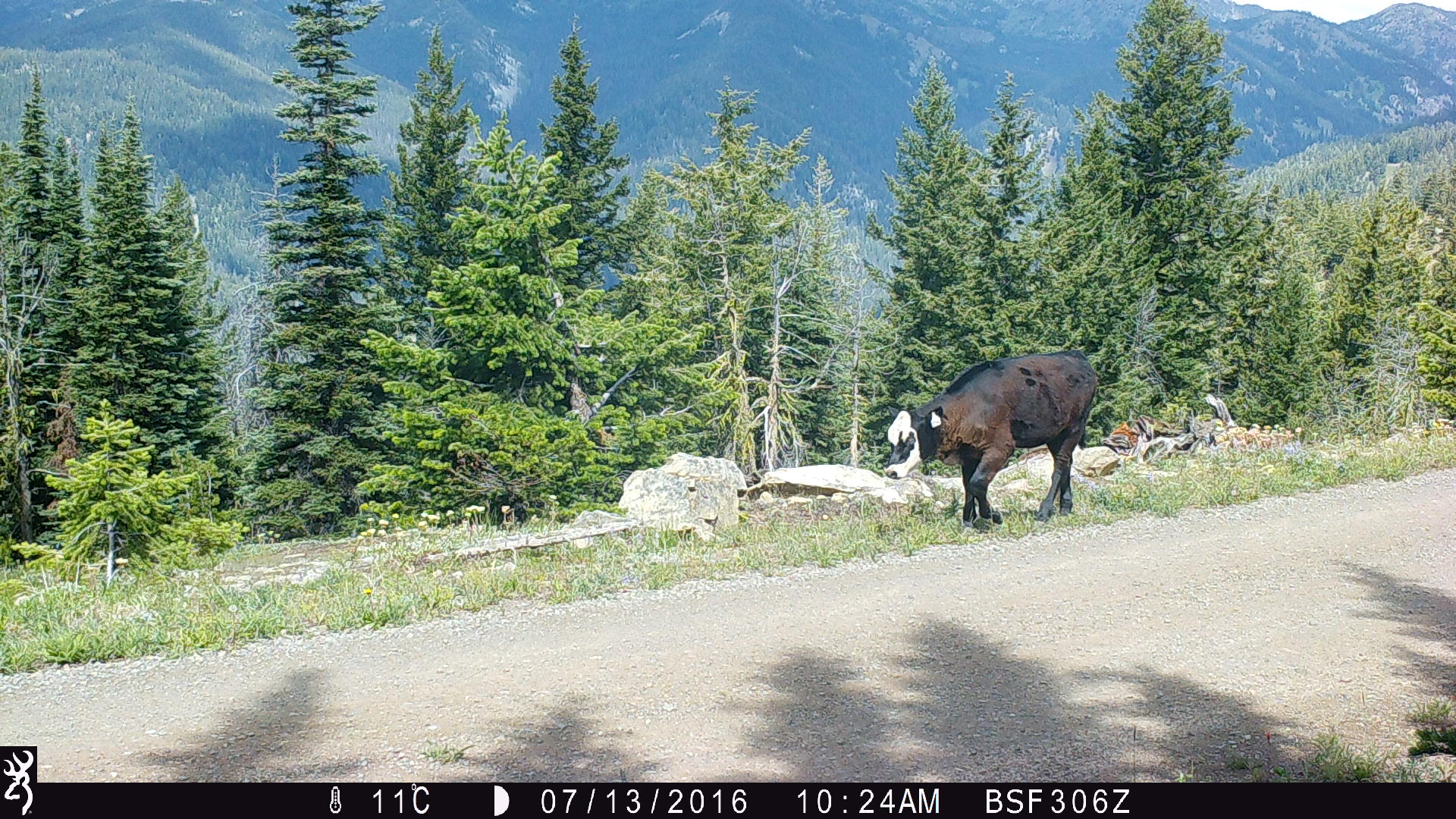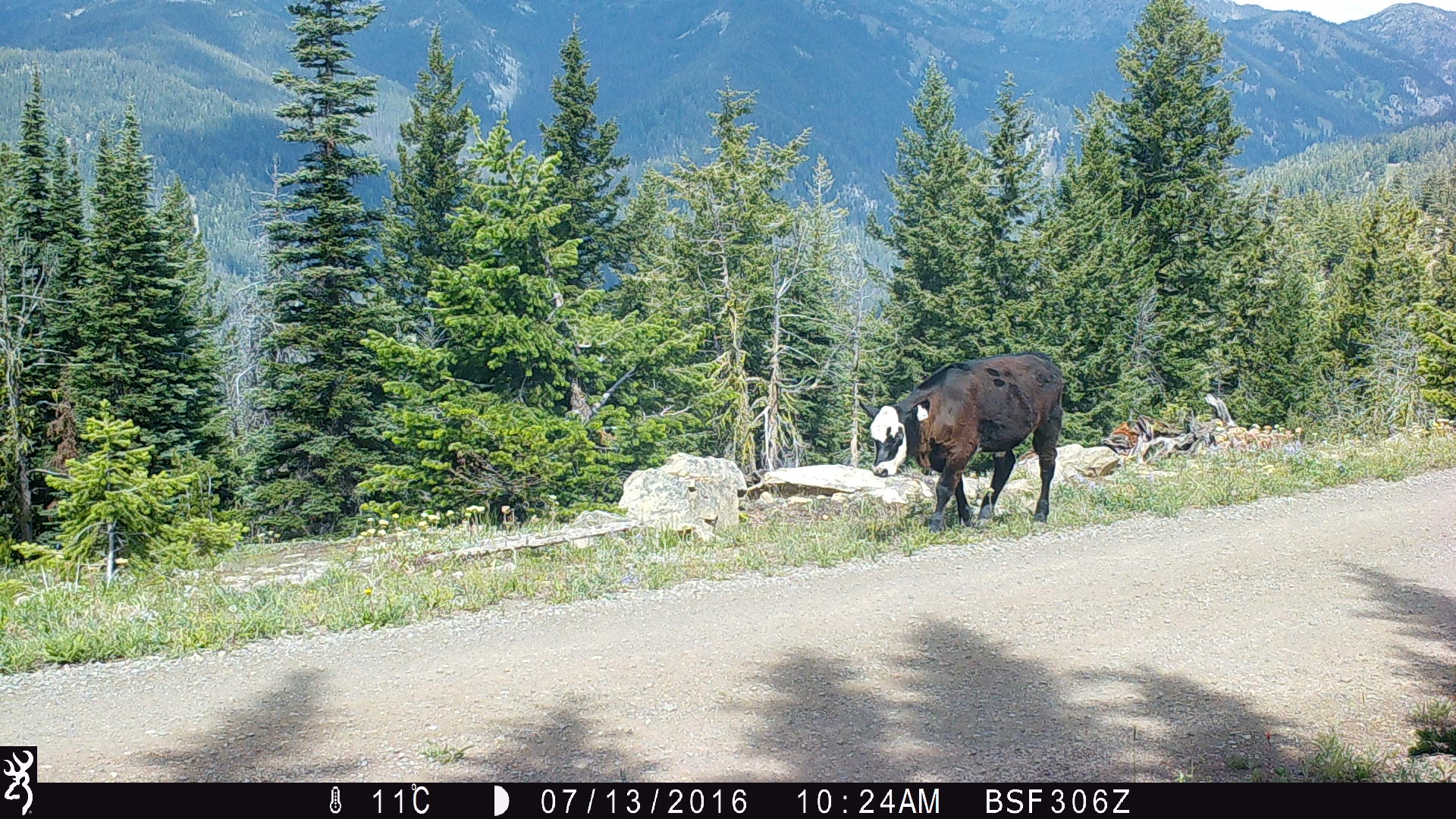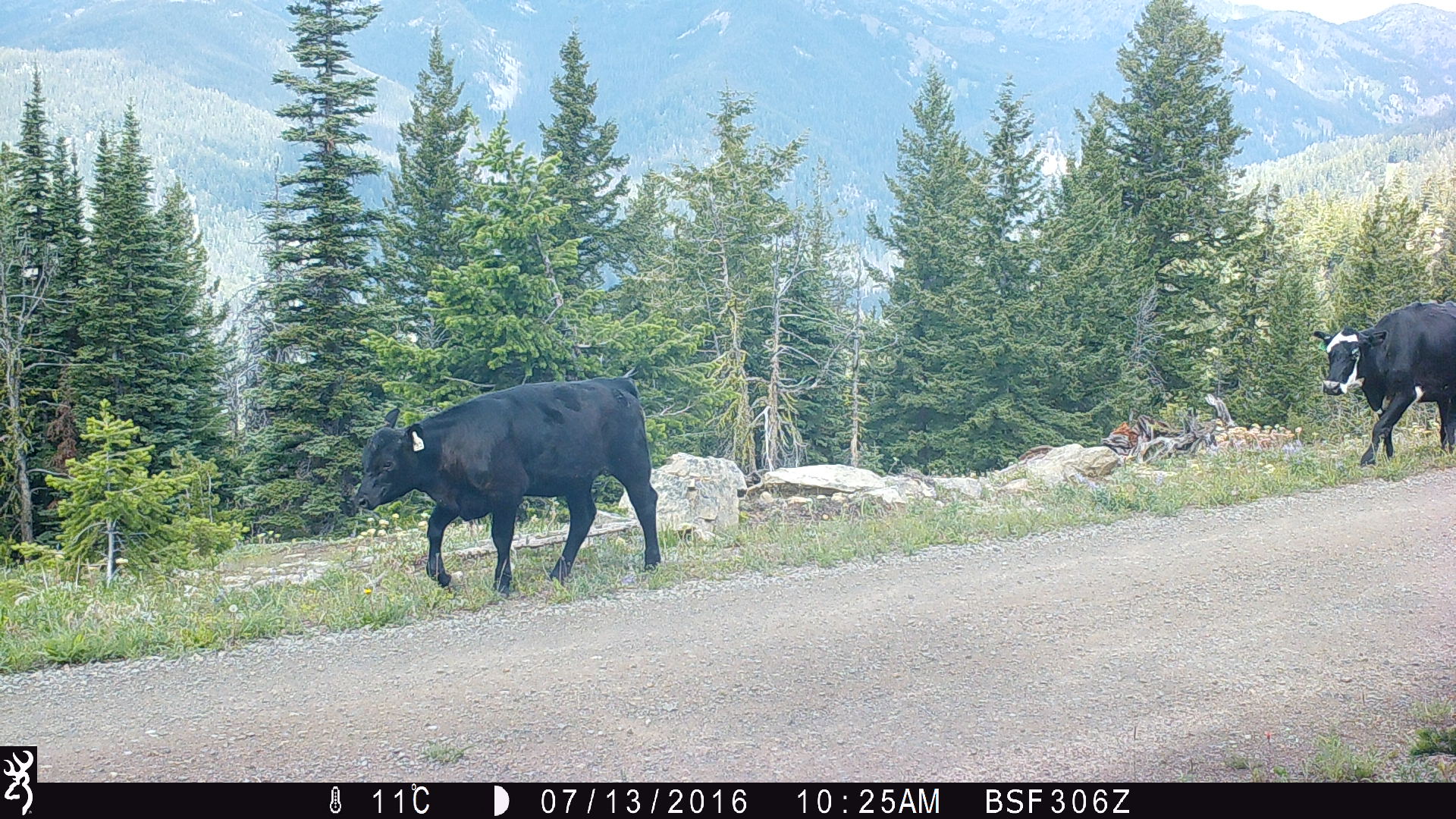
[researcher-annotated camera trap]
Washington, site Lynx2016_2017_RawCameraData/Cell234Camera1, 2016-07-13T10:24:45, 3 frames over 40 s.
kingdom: Animalia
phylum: Chordata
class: Mammalia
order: Artiodactyla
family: Bovidae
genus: Bos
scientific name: Bos taurus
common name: domestic cattle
Domestic cattle (Bos taurus). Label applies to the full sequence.